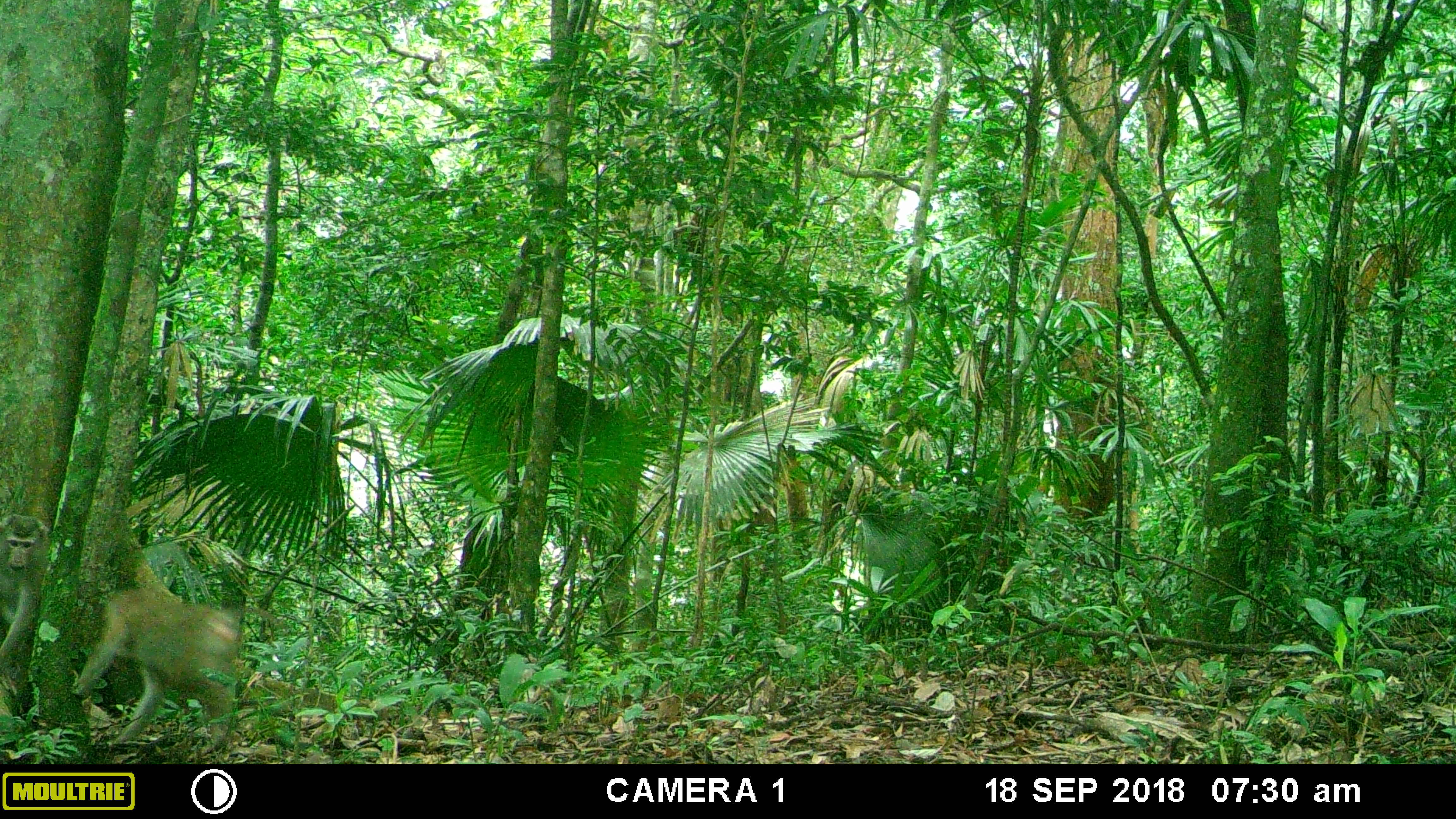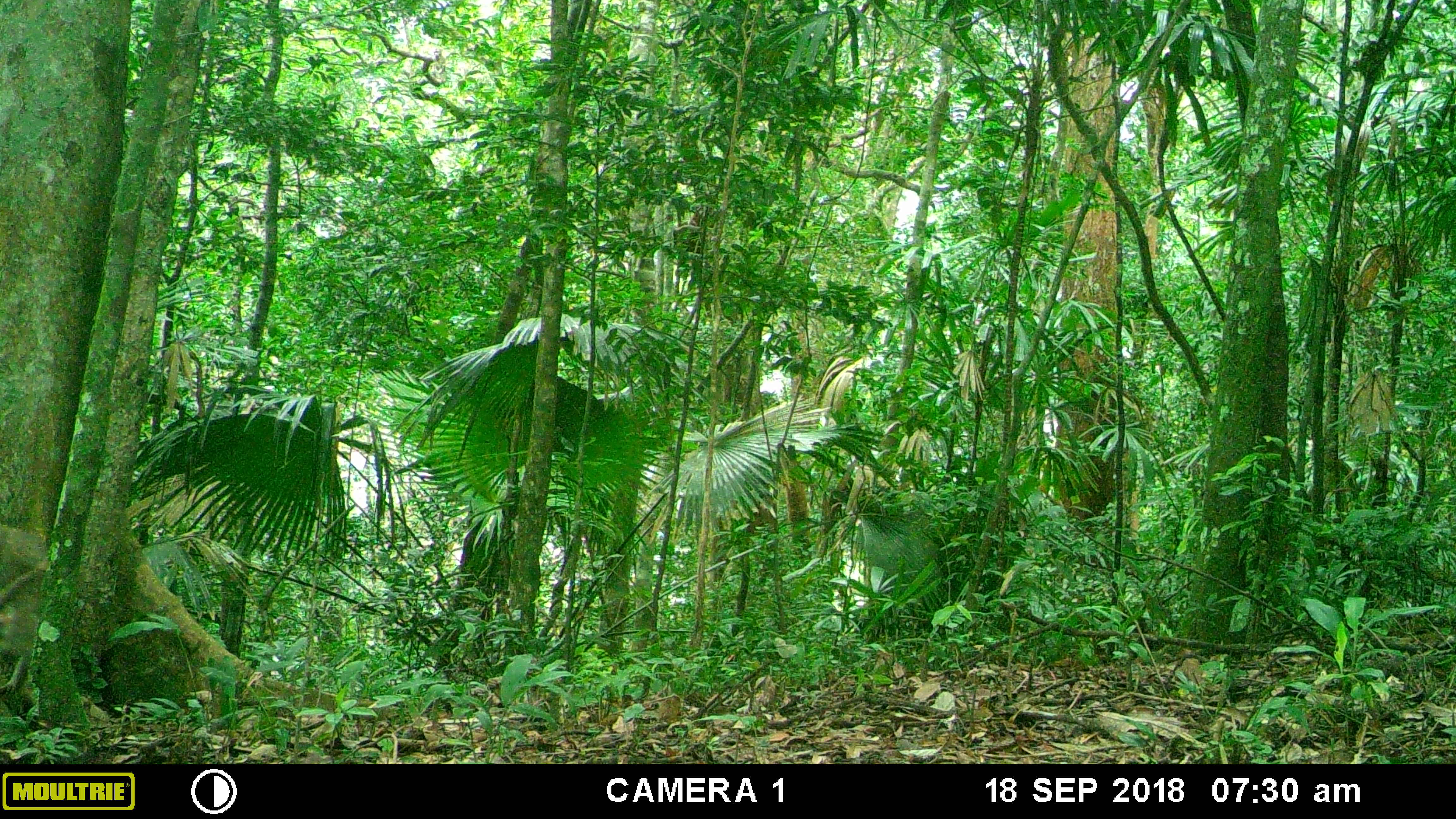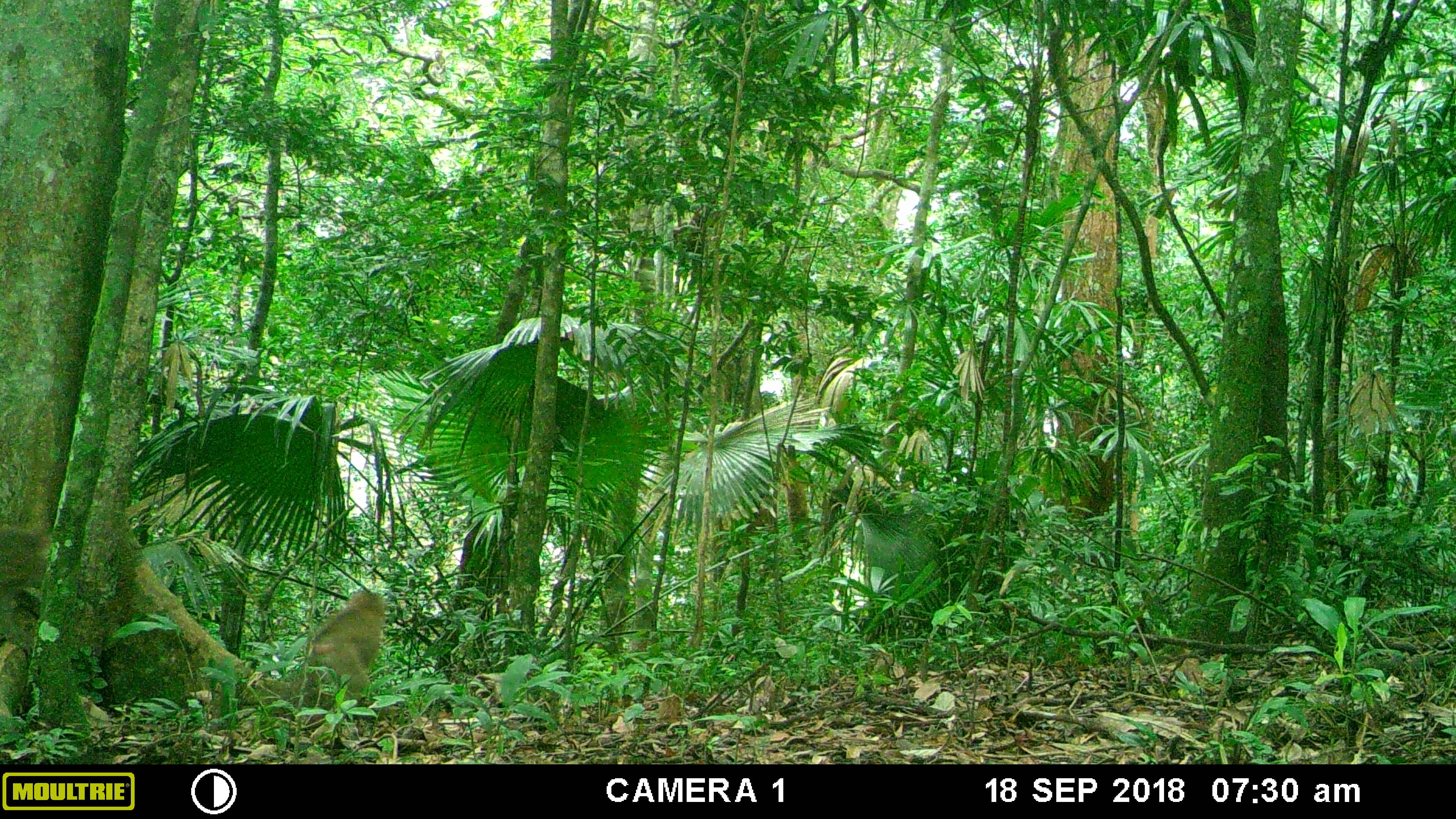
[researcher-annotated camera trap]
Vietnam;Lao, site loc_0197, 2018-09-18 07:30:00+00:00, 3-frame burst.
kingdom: Animalia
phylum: Chordata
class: Mammalia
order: Primates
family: Cercopithecidae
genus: Macaca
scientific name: Macaca nemestrina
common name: pig-tailed macaque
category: pig tailed macaque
Pig tailed macaque (pig-tailed macaque) (Macaca nemestrina). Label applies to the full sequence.